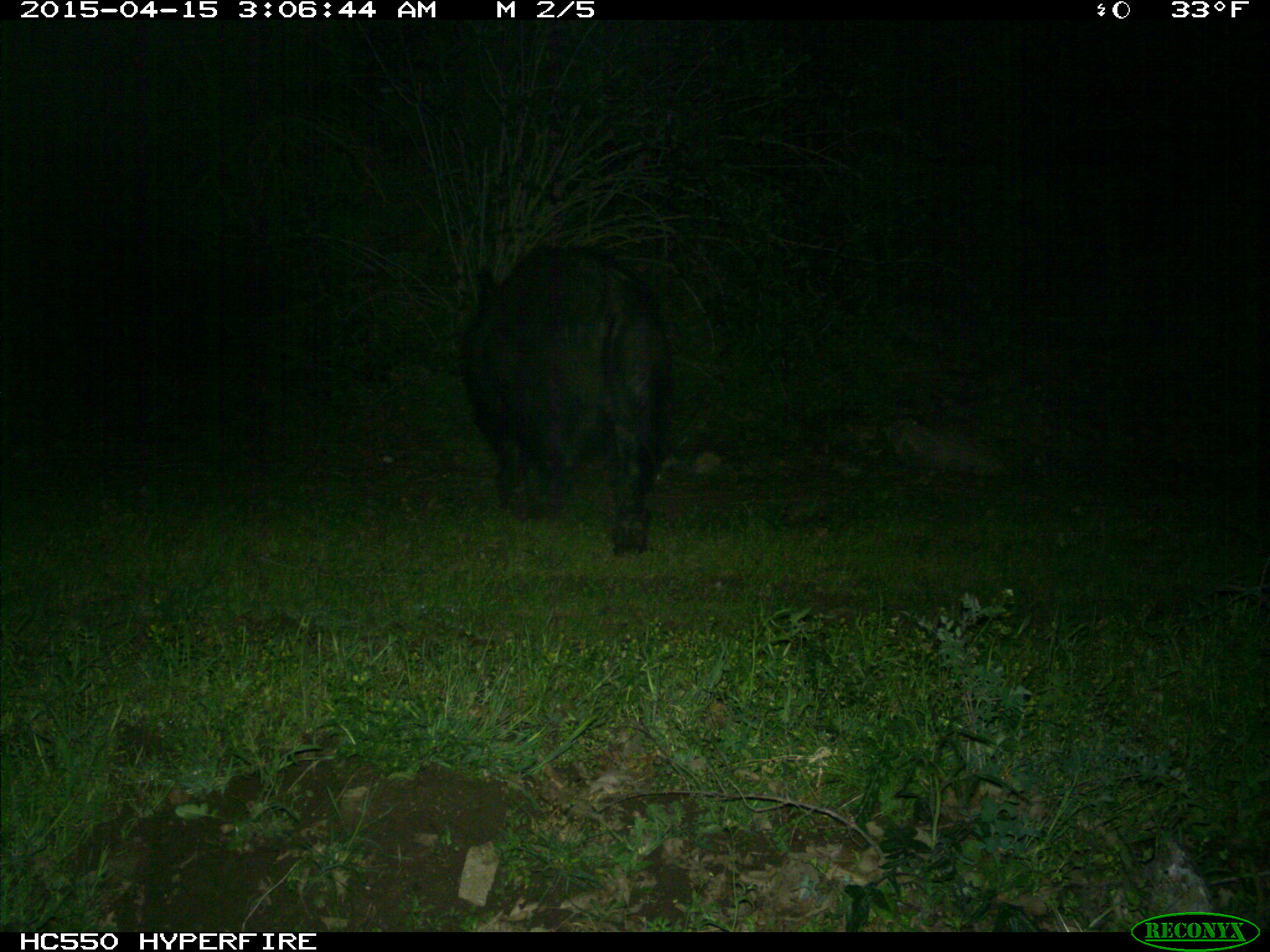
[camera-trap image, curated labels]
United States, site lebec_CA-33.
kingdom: Animalia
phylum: Chordata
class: Mammalia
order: Artiodactyla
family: Suidae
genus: Sus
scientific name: Sus scrofa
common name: wild boar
Sus scrofa (wild boar).